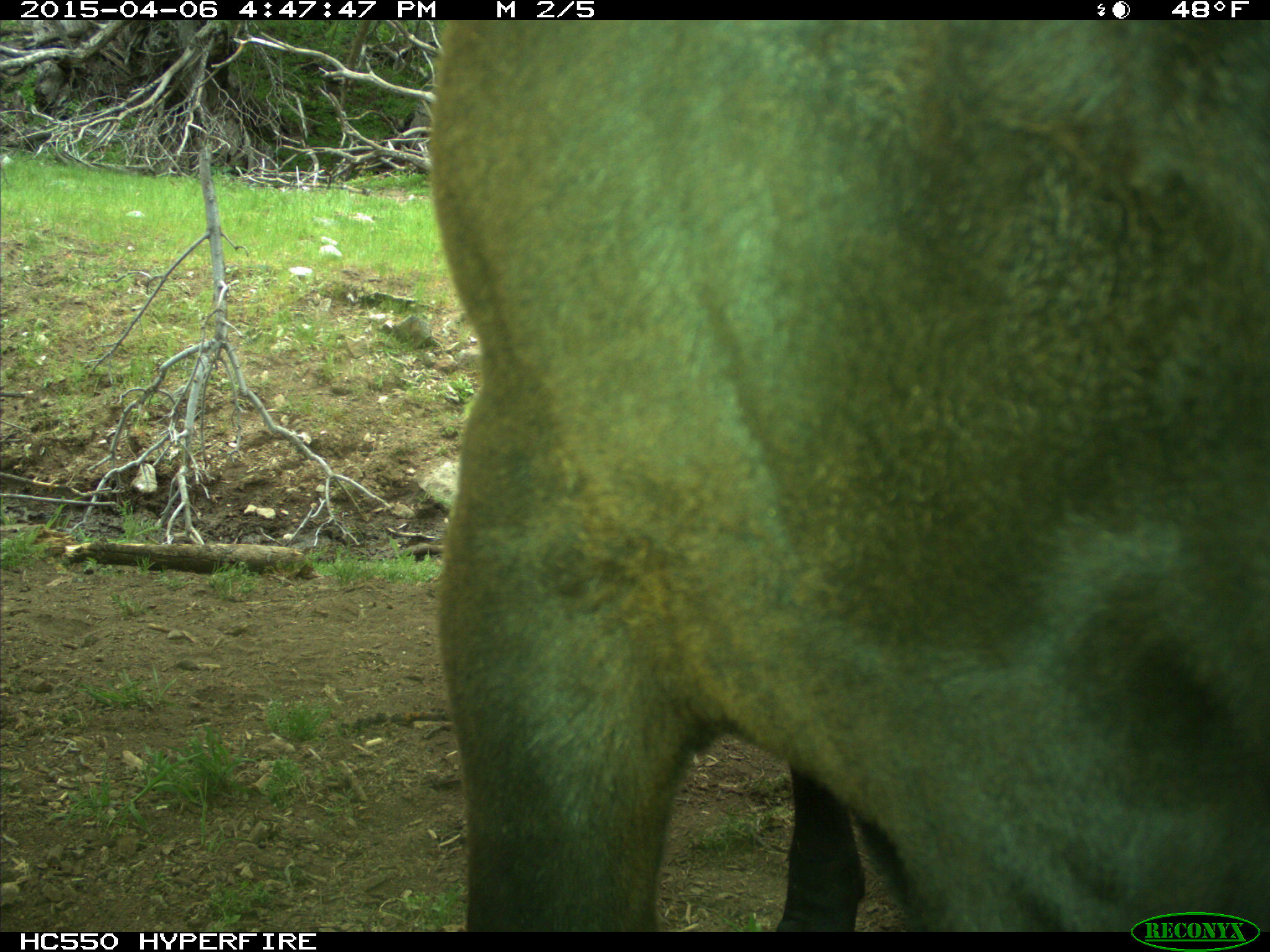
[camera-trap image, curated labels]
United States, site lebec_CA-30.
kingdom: Animalia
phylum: Chordata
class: Mammalia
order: Artiodactyla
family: Bovidae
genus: Bos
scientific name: Bos taurus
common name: domestic cow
Bos taurus (domestic cow).